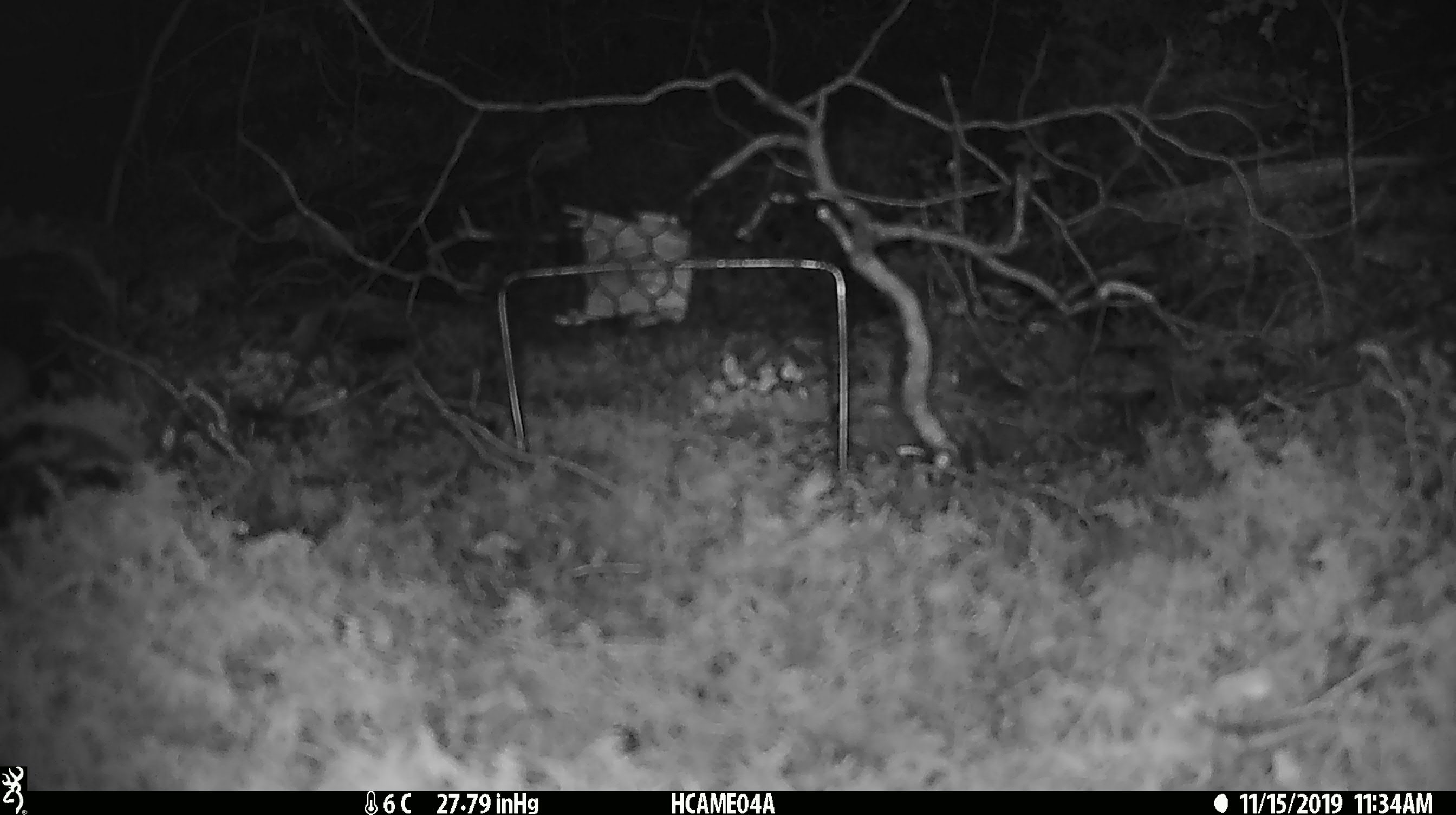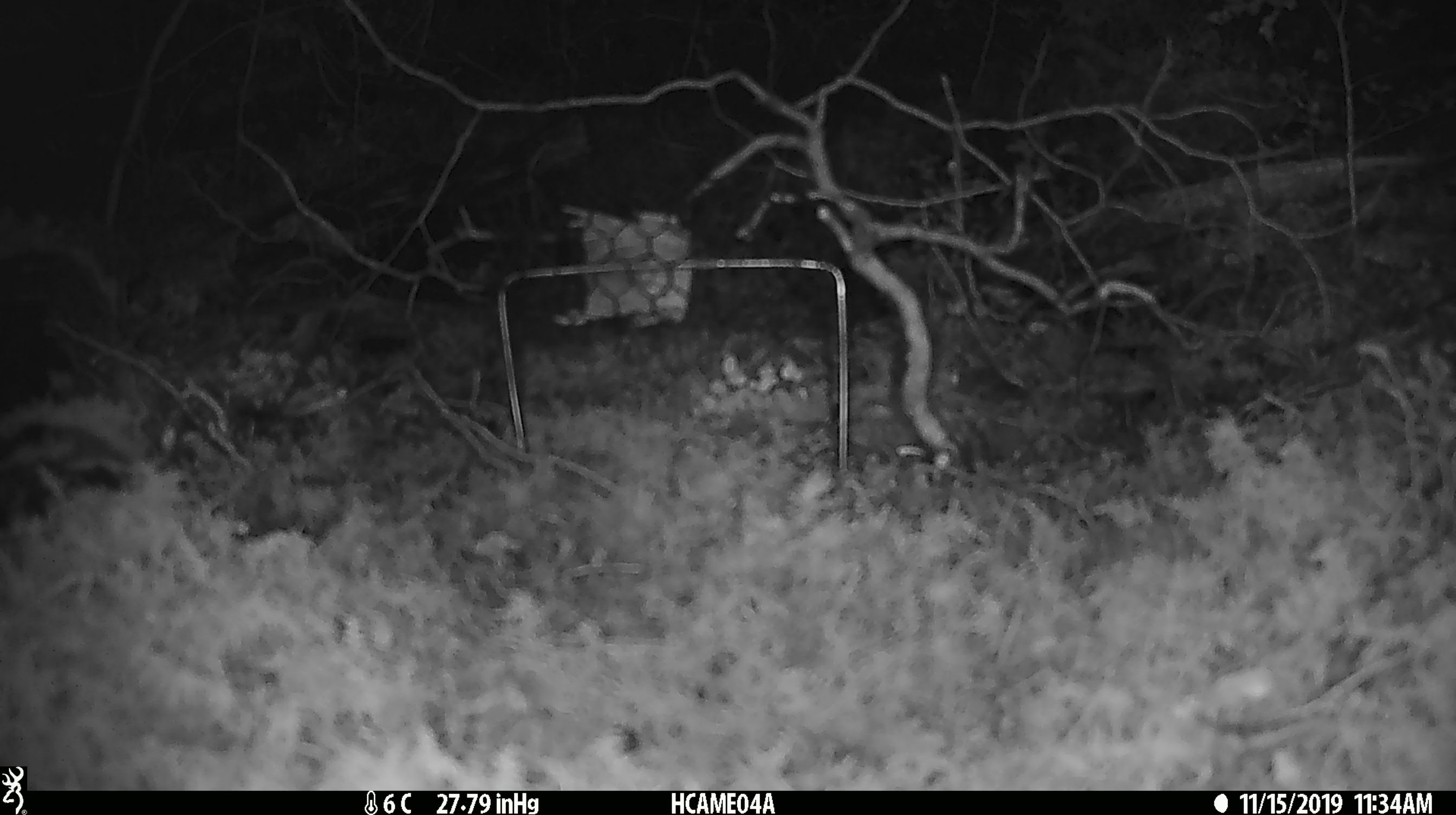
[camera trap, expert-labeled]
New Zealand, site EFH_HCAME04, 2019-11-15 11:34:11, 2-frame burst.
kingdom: Animalia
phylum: Chordata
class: Mammalia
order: Rodentia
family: Muridae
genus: Mus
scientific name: Mus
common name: mouse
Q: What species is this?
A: Mouse (Mus).